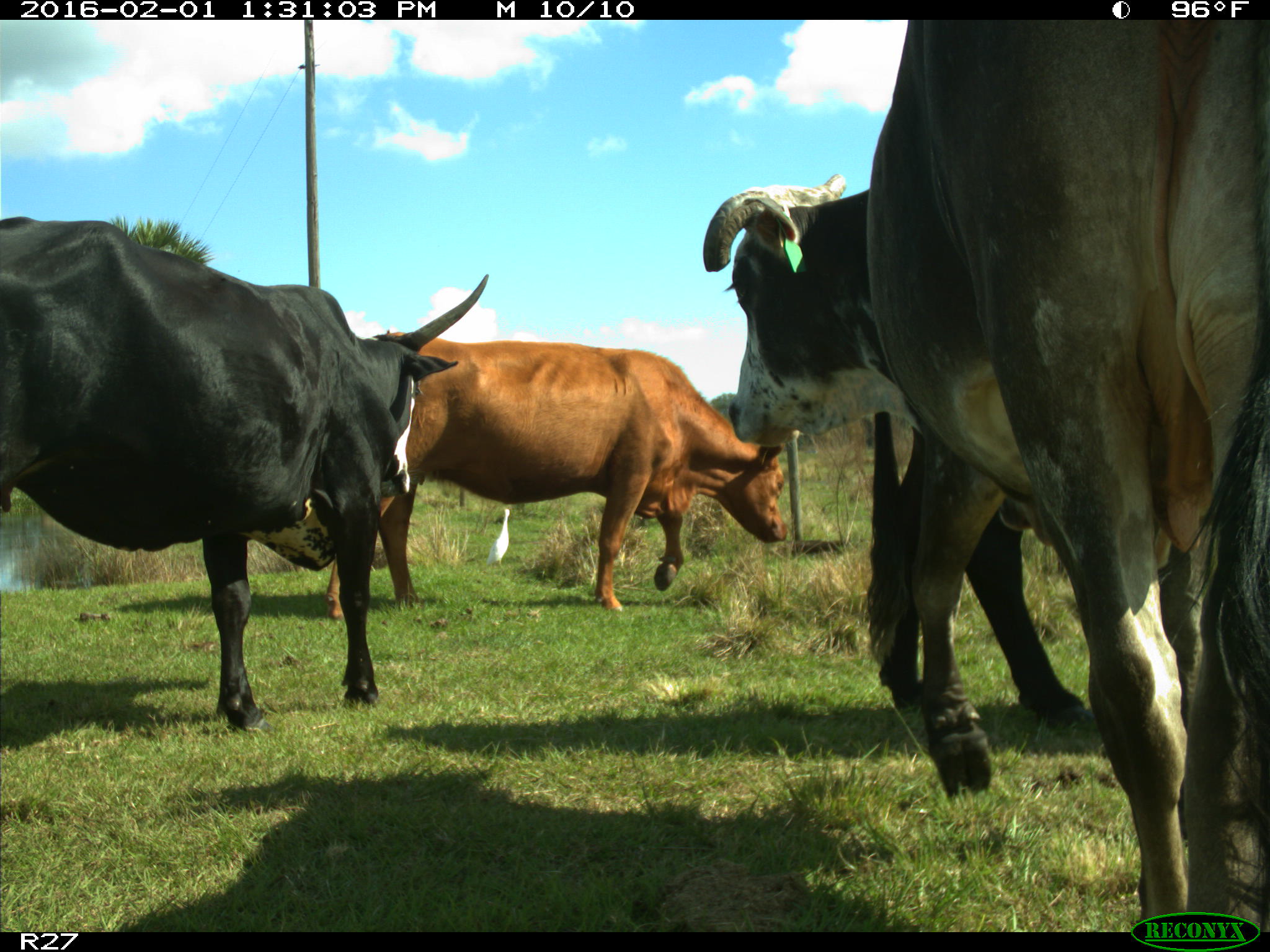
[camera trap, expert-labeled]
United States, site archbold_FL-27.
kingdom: Animalia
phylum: Chordata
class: Mammalia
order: Artiodactyla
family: Bovidae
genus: Bos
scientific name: Bos taurus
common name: domestic cow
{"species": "Bos taurus (domestic cow)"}